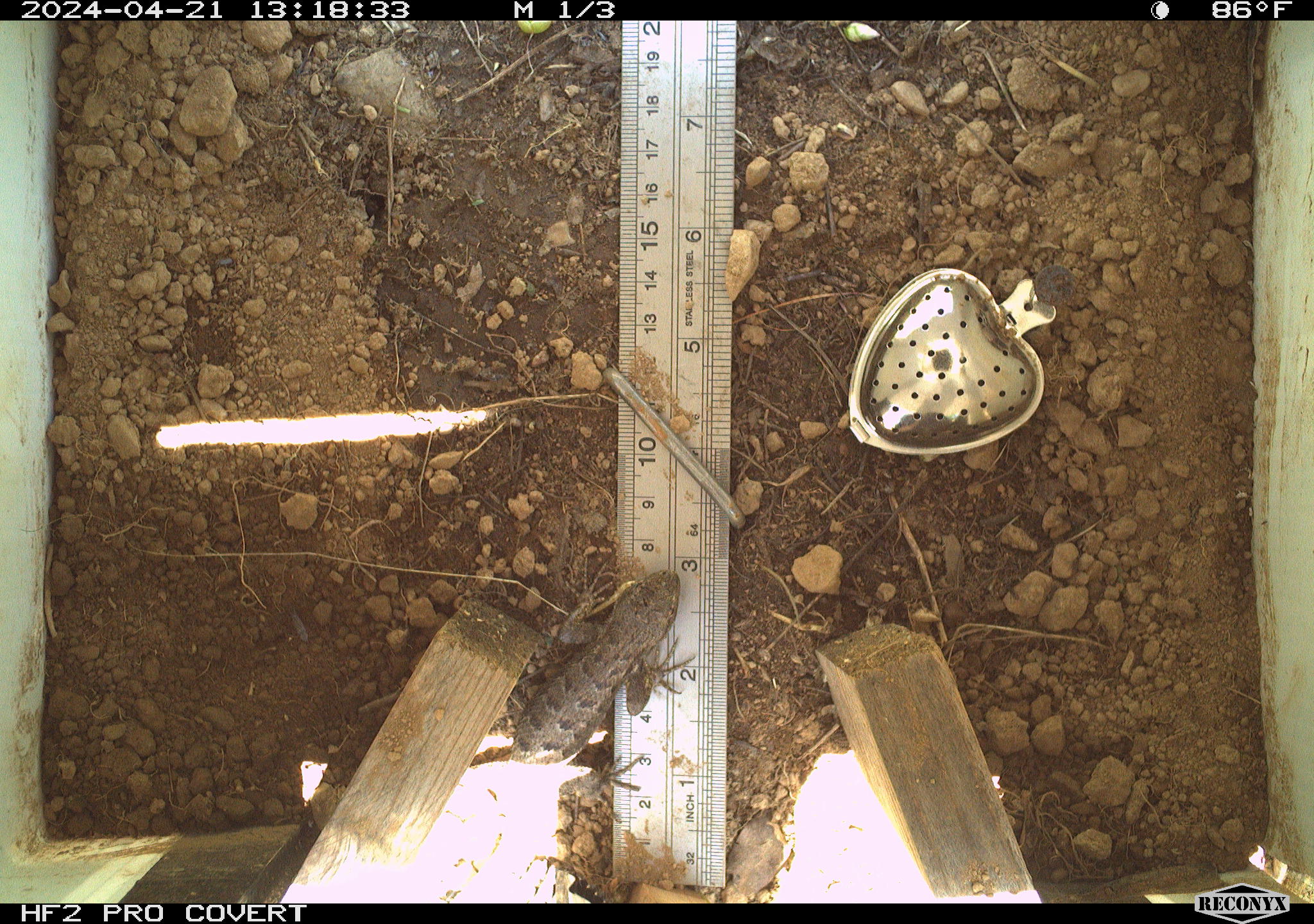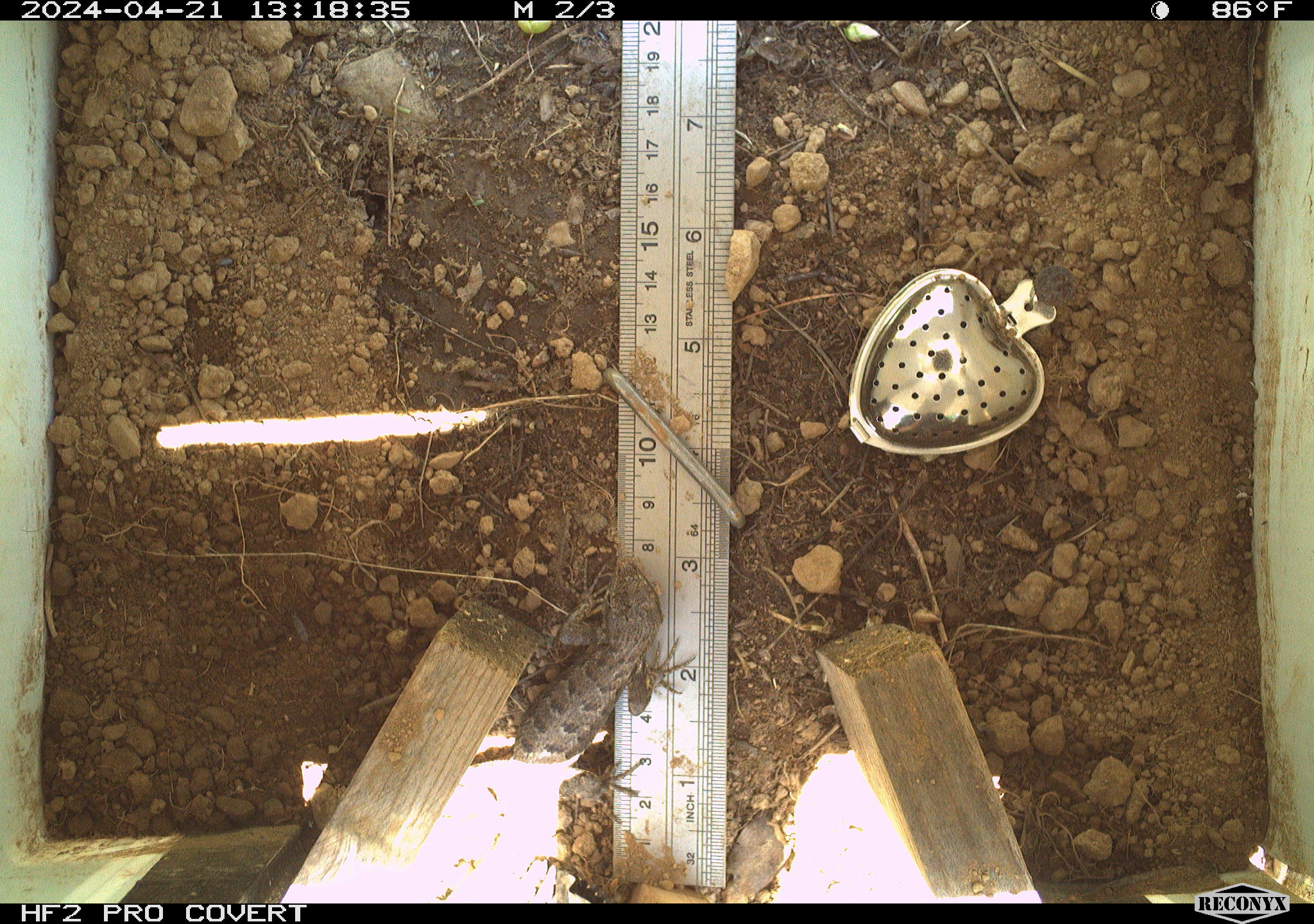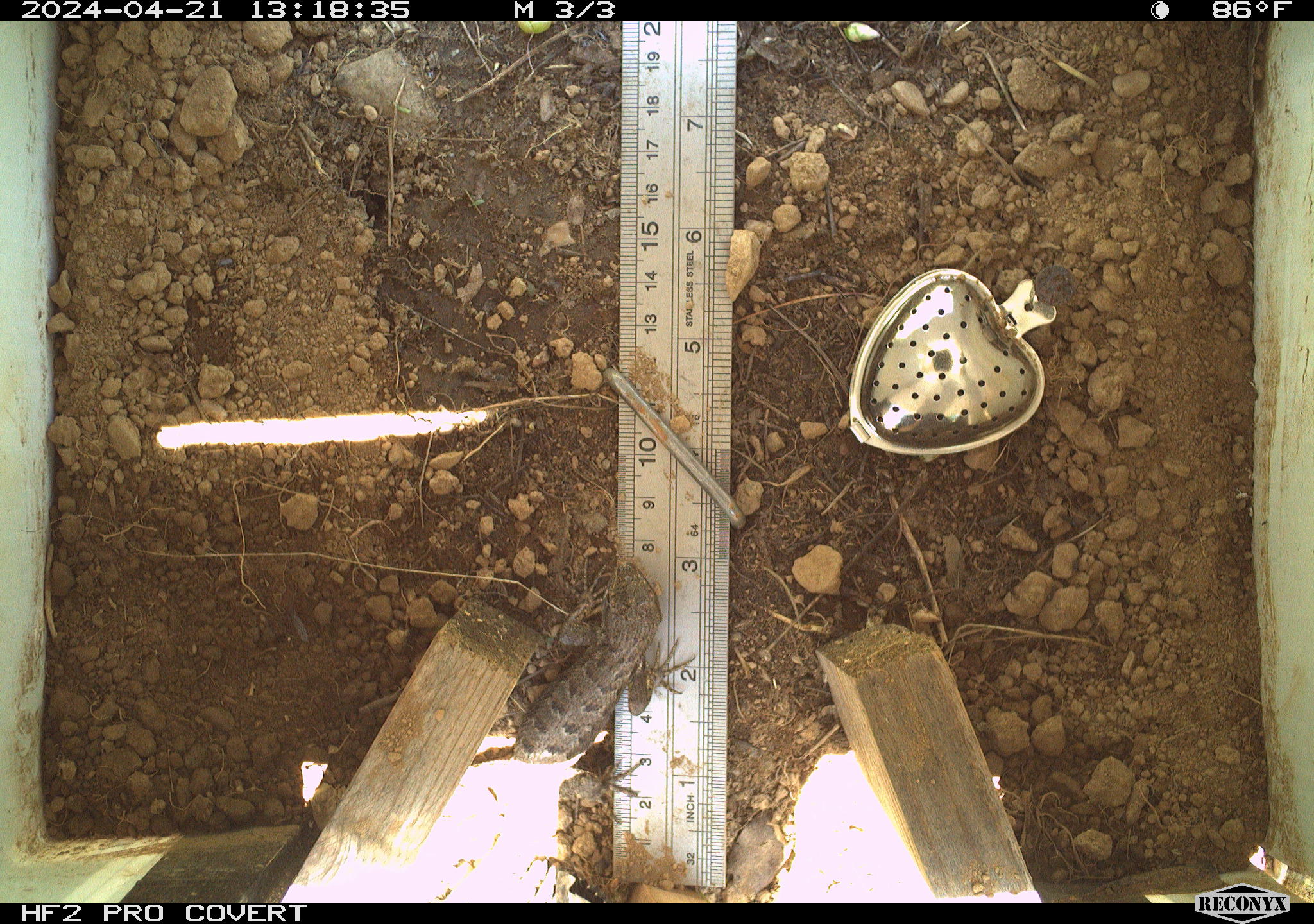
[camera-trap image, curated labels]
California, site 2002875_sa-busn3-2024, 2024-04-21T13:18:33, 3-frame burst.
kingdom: Animalia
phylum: Chordata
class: Reptilia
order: Squamata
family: Phrynosomatidae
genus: Sceloporus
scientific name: Sceloporus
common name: spiny lizards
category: sceloporus species